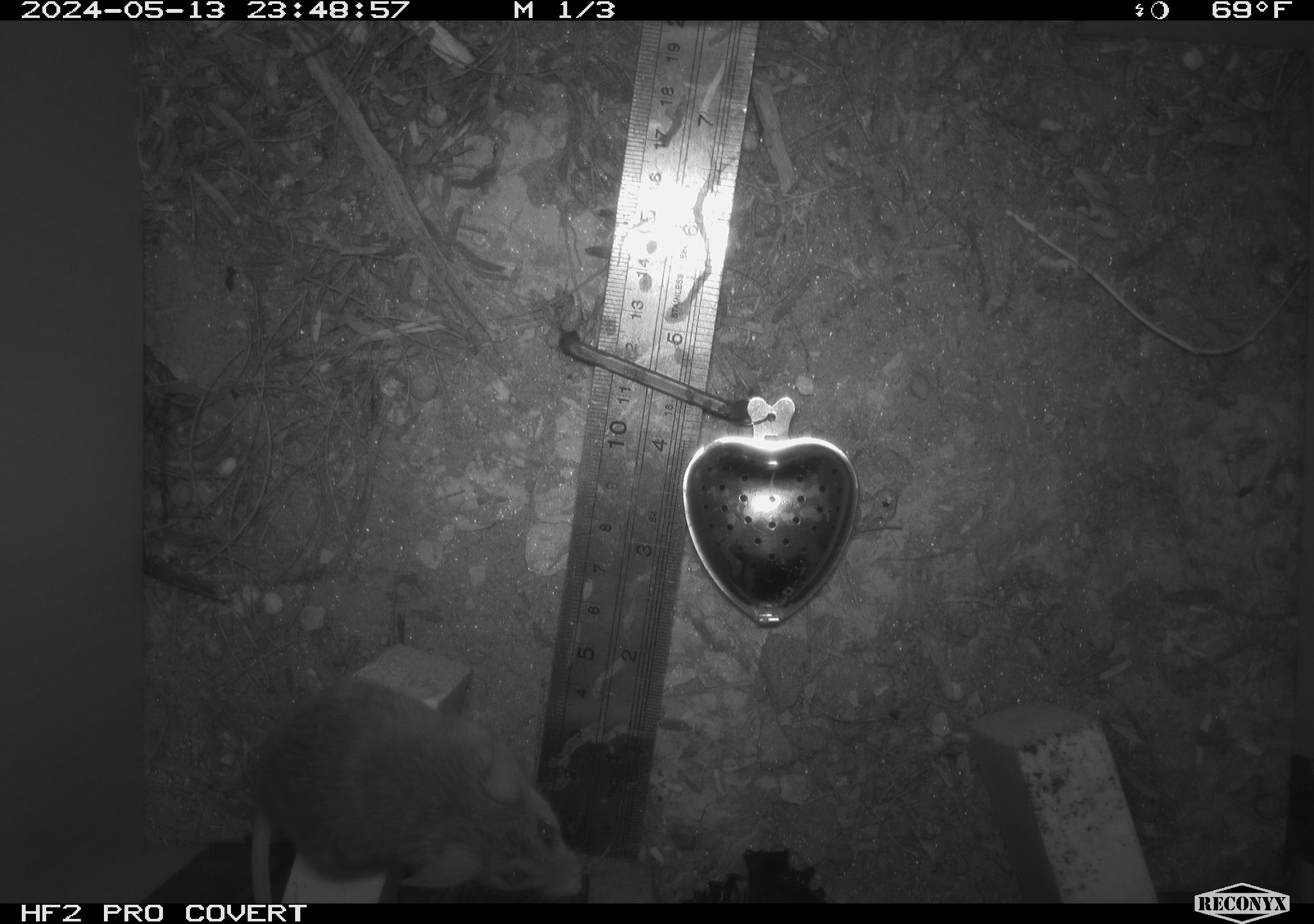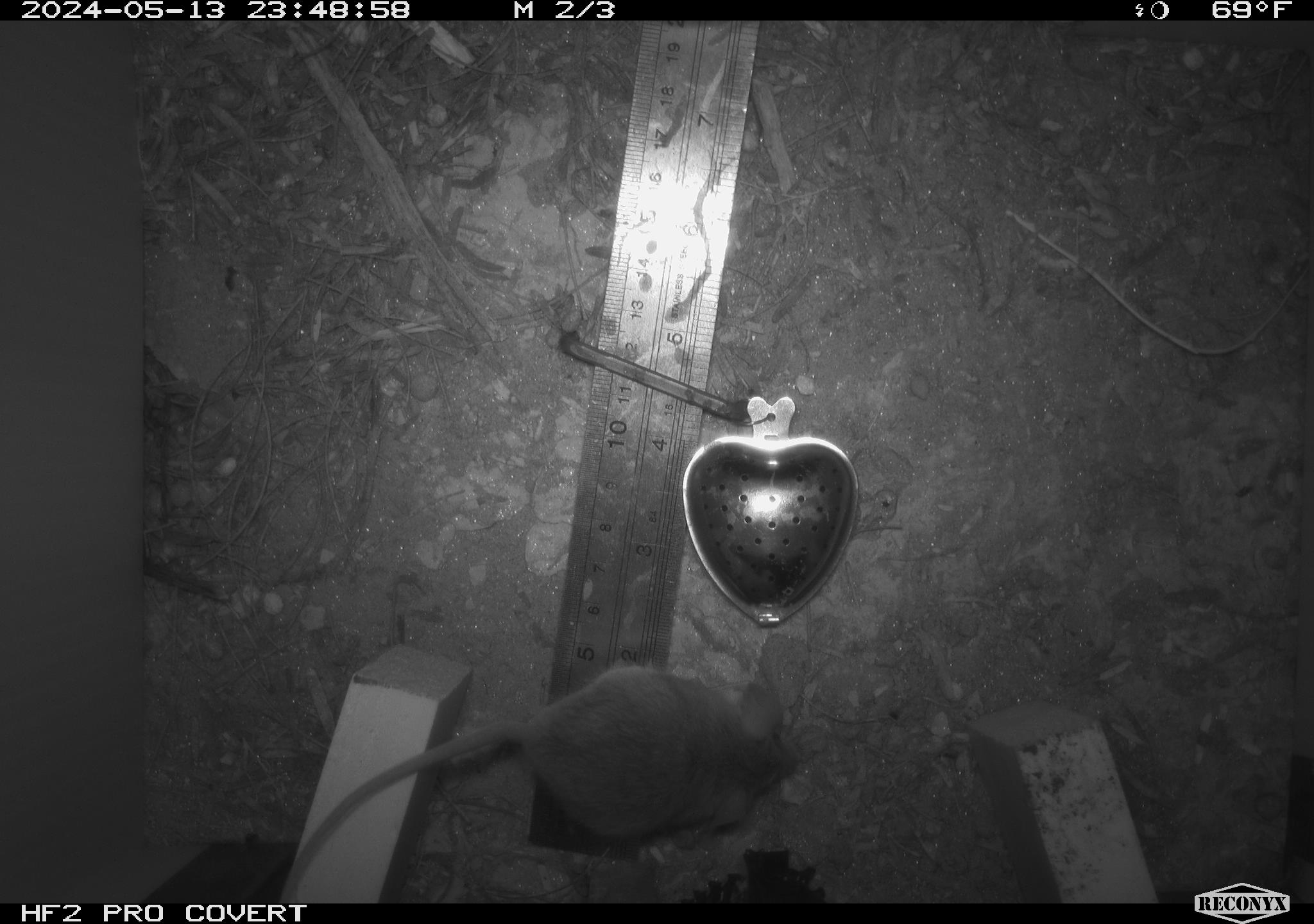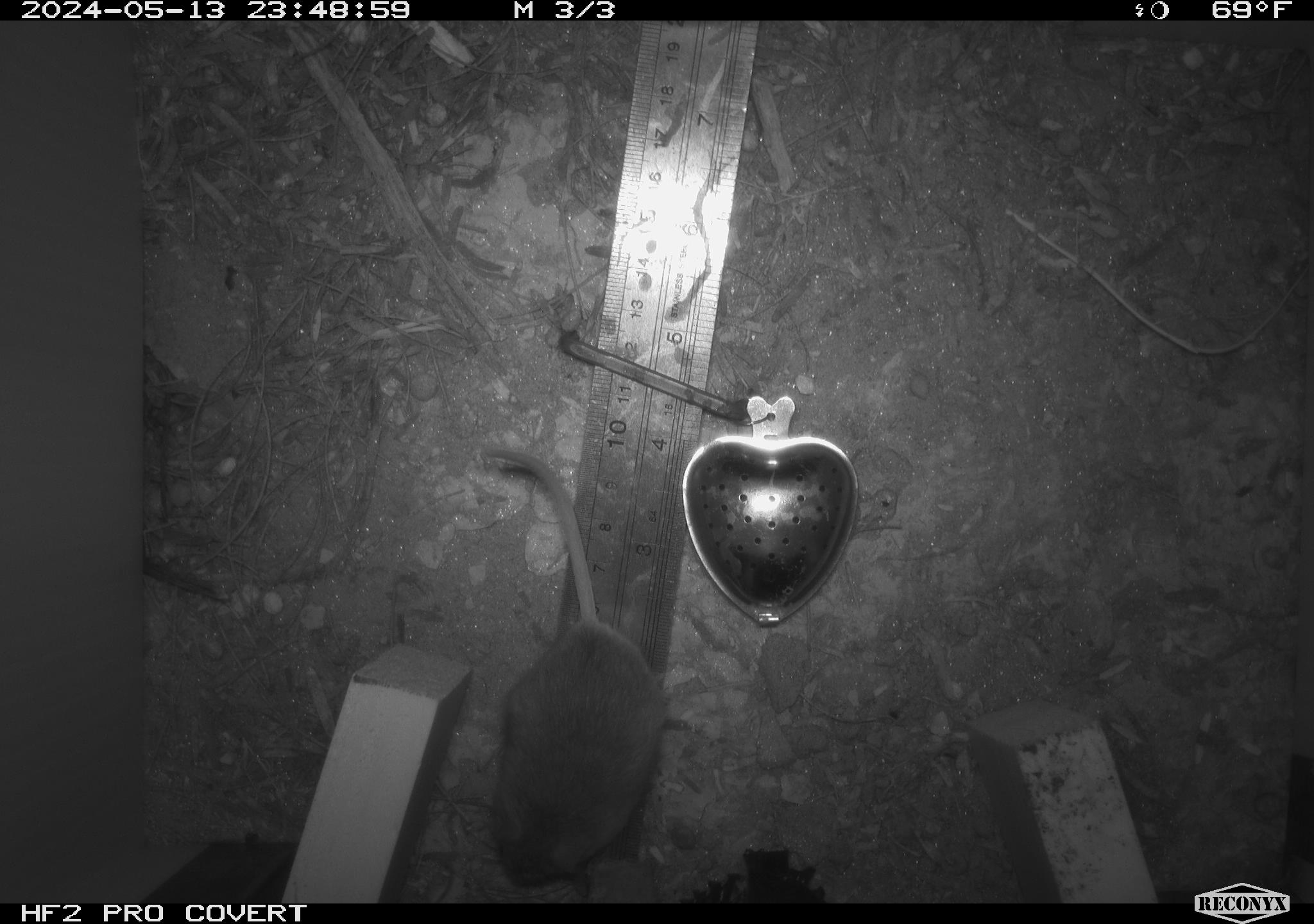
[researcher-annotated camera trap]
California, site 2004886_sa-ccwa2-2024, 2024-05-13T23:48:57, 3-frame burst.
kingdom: Animalia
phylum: Chordata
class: Mammalia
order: Rodentia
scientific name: Rodentia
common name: mouse species